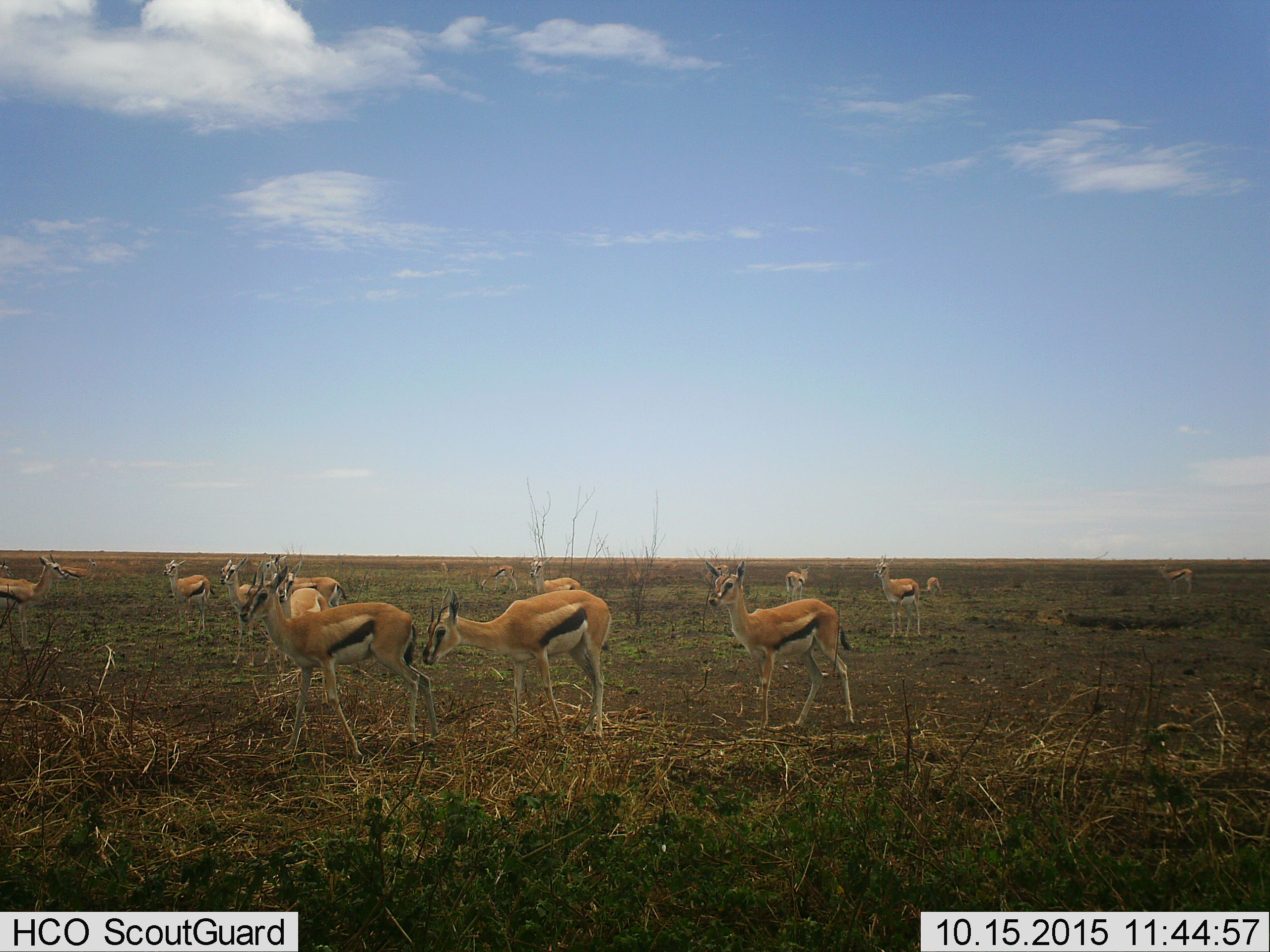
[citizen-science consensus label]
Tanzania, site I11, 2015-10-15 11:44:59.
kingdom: Animalia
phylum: Chordata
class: Mammalia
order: Artiodactyla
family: Bovidae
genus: Eudorcas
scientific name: Eudorcas thomsonii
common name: thomson's gazelle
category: gazellethomsons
Gazellethomsons (thomson's gazelle) (Eudorcas thomsonii), count 11-50. Behavior (volunteer vote fractions): standing 100%, resting 0%, moving 38%, interacting 12%. Young present (vote fraction): 12%. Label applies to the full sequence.